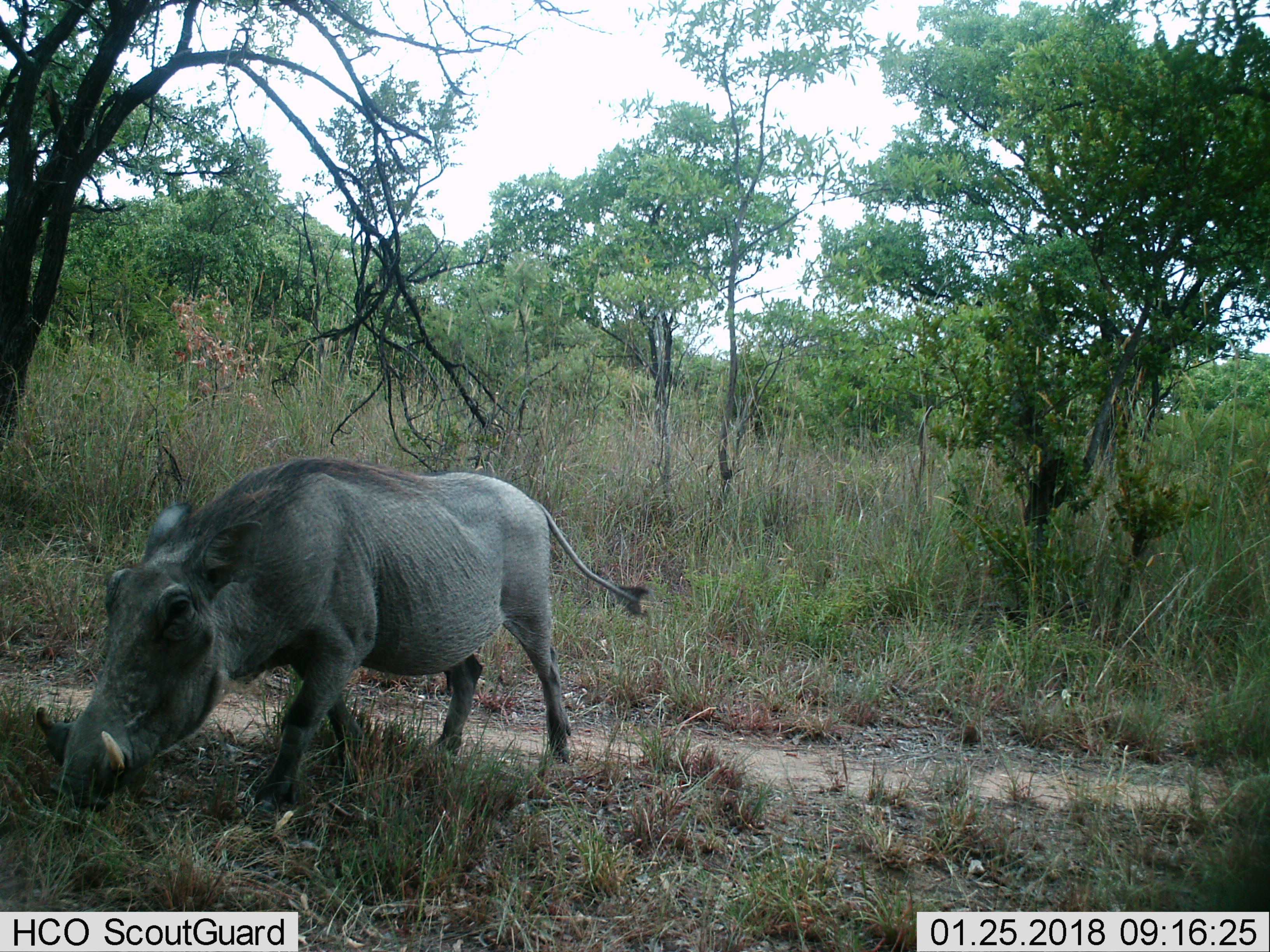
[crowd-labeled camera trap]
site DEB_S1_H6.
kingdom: Animalia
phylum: Chordata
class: Mammalia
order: Artiodactyla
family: Suidae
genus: Phacochoerus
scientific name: Phacochoerus africanus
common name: warthog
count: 1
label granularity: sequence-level